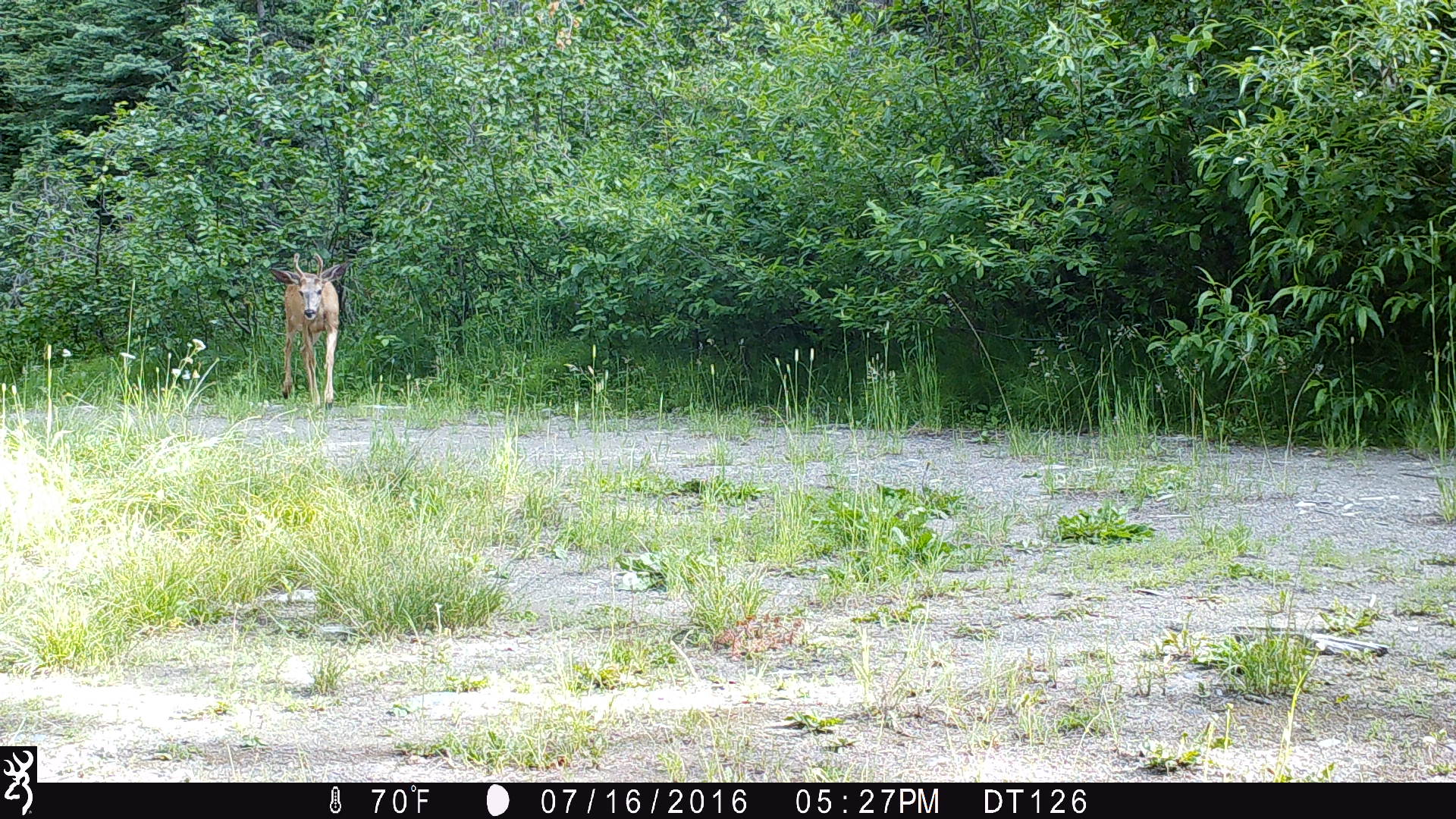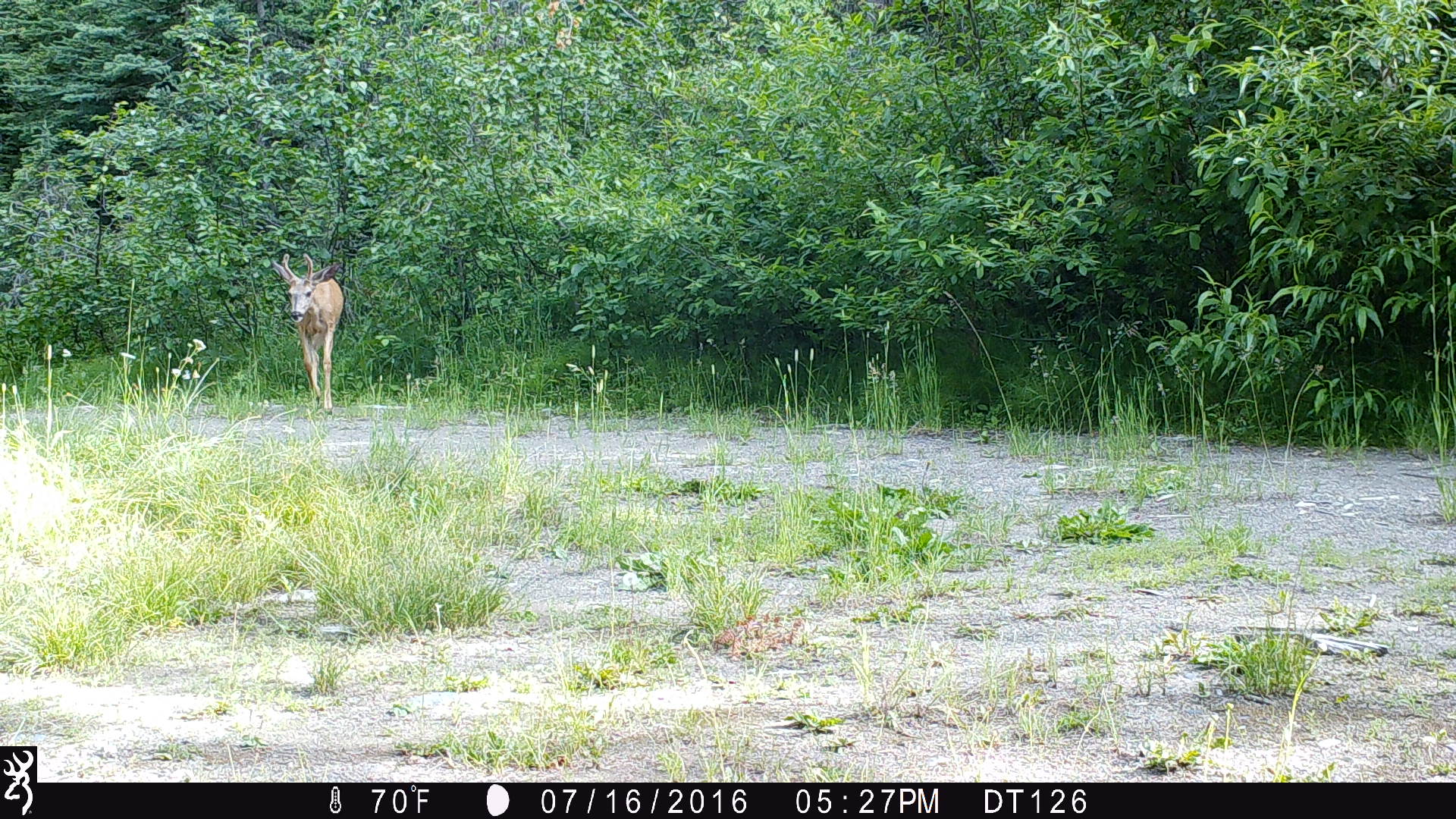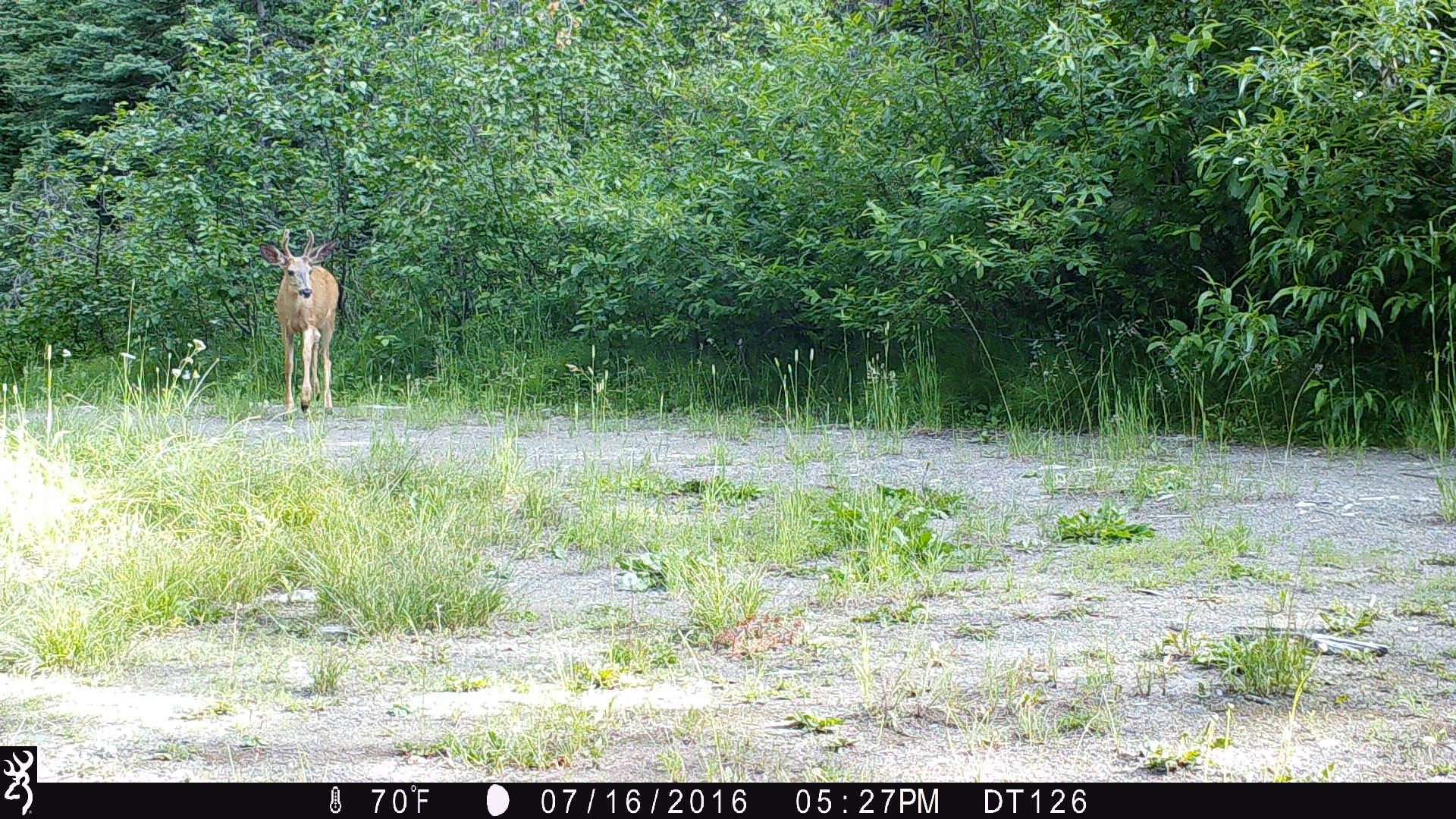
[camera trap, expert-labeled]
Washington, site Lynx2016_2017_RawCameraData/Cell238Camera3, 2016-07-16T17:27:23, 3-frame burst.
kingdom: Animalia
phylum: Chordata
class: Mammalia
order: Artiodactyla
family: Cervidae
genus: Odocoileus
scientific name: Odocoileus hemionus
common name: mule deer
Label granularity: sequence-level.